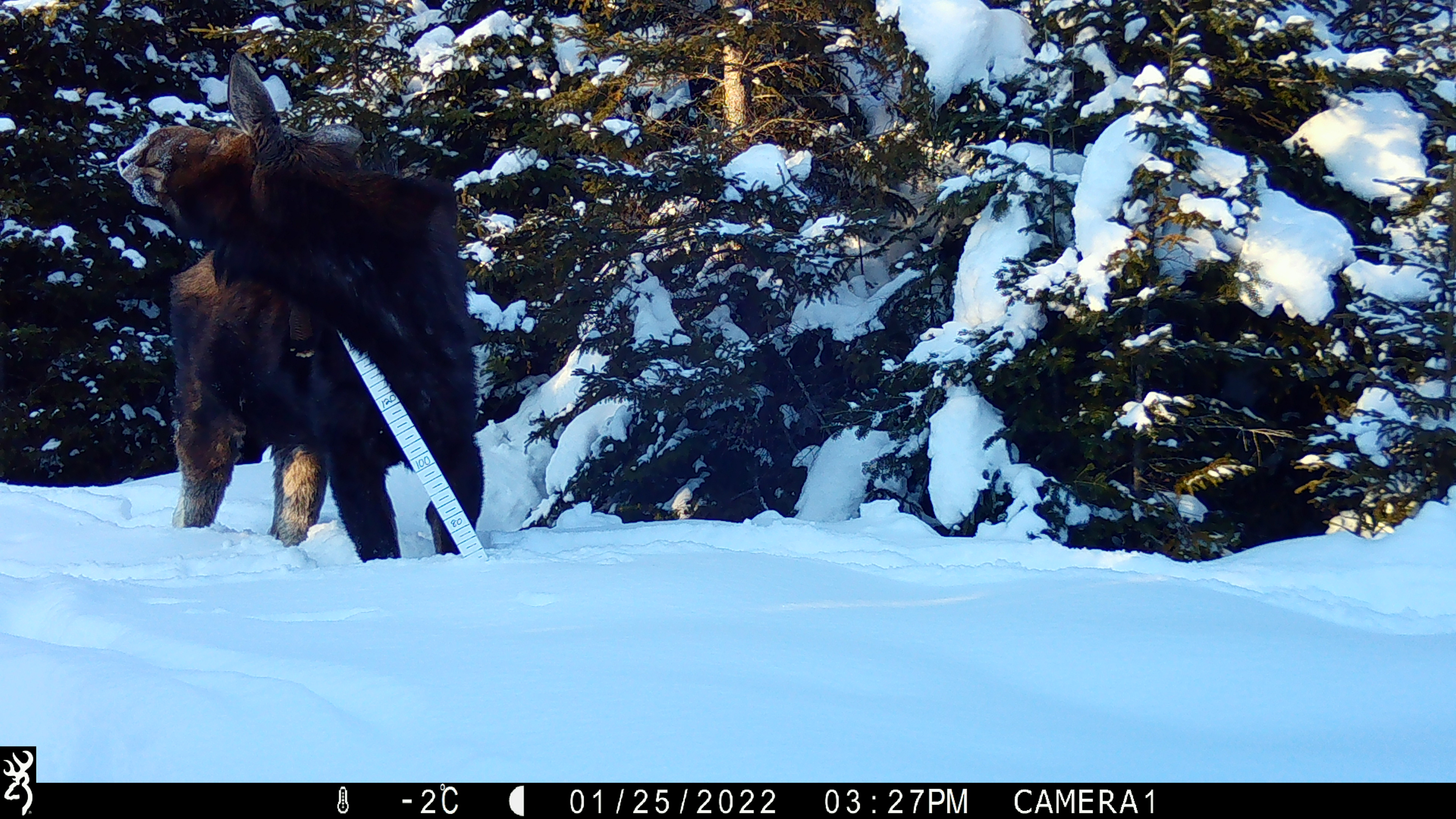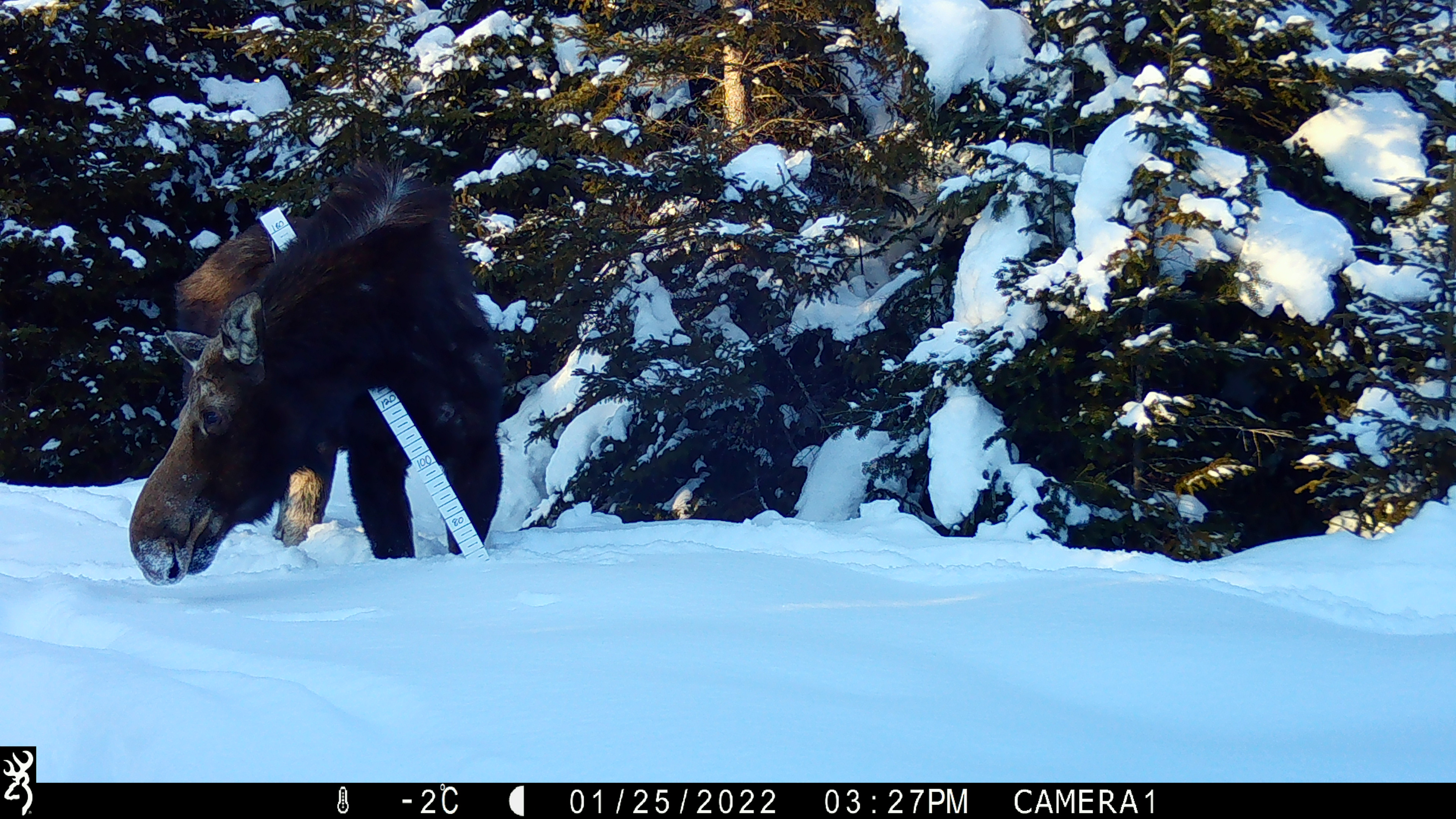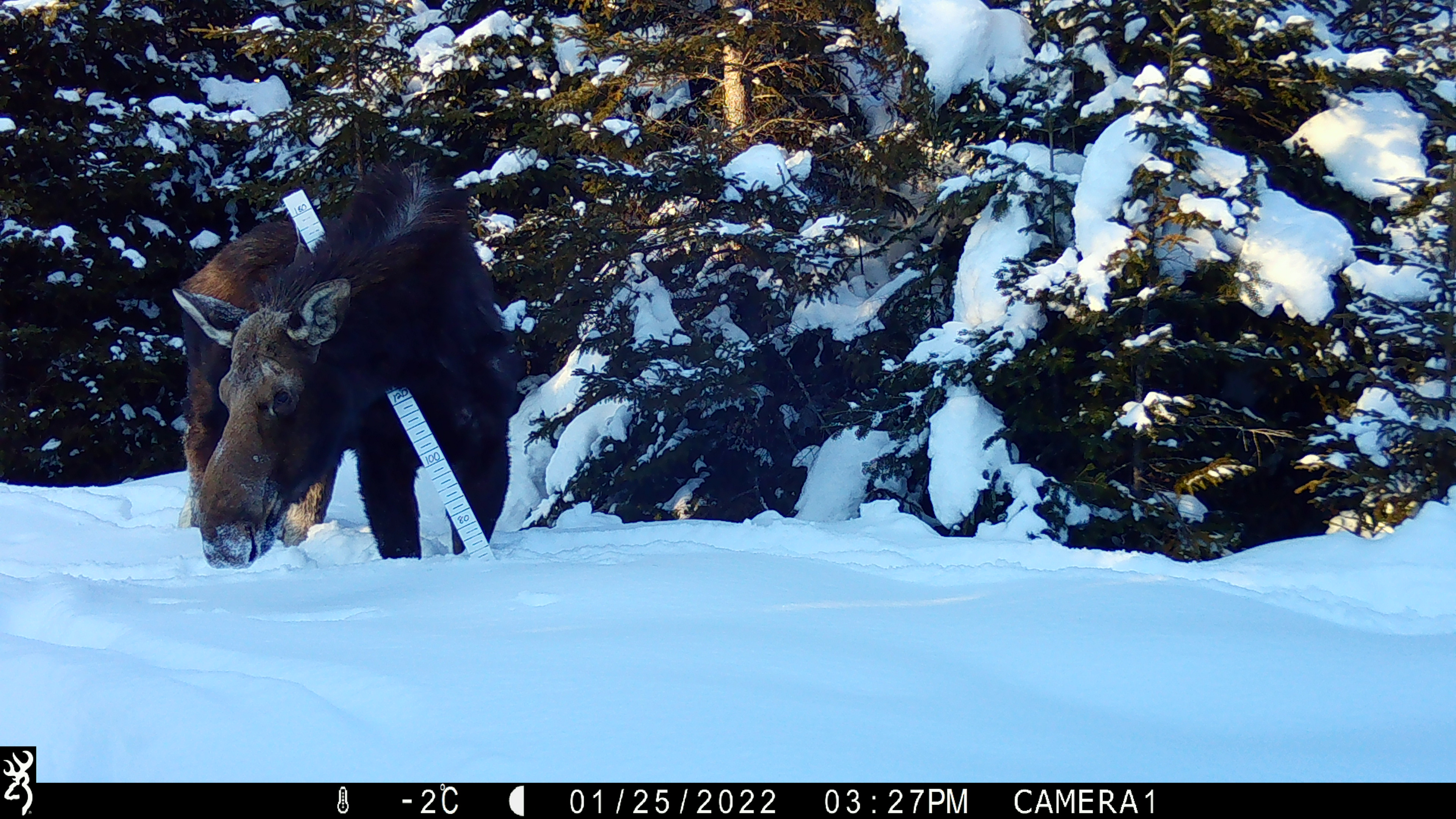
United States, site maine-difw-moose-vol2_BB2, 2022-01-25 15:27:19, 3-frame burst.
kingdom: Animalia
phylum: Chordata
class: Mammalia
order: Artiodactyla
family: Cervidae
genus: Alces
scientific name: Alces alces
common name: moose